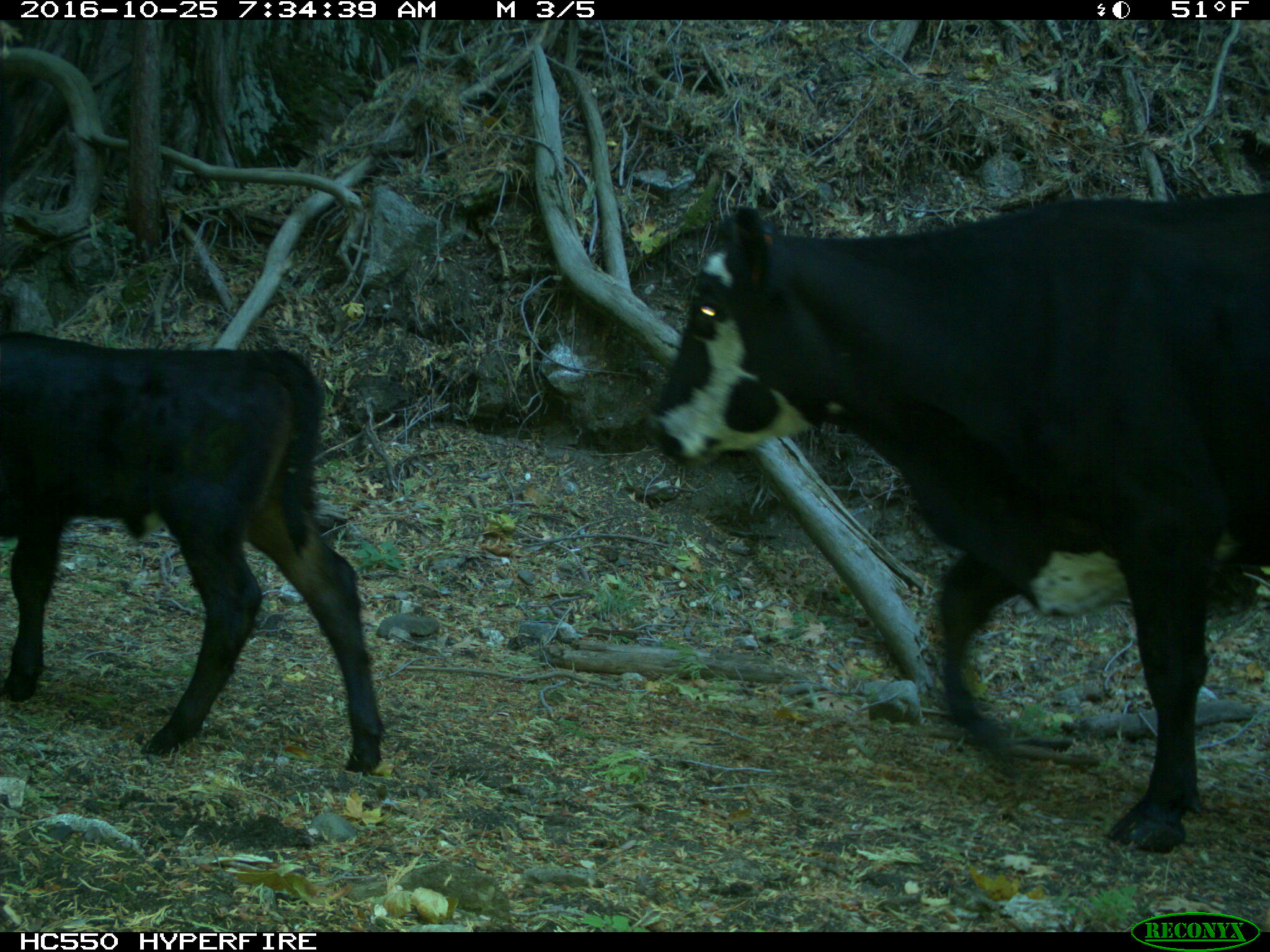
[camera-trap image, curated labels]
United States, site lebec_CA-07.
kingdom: Animalia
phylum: Chordata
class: Mammalia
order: Artiodactyla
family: Bovidae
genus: Bos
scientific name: Bos taurus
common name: domestic cow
Bos taurus (domestic cow).